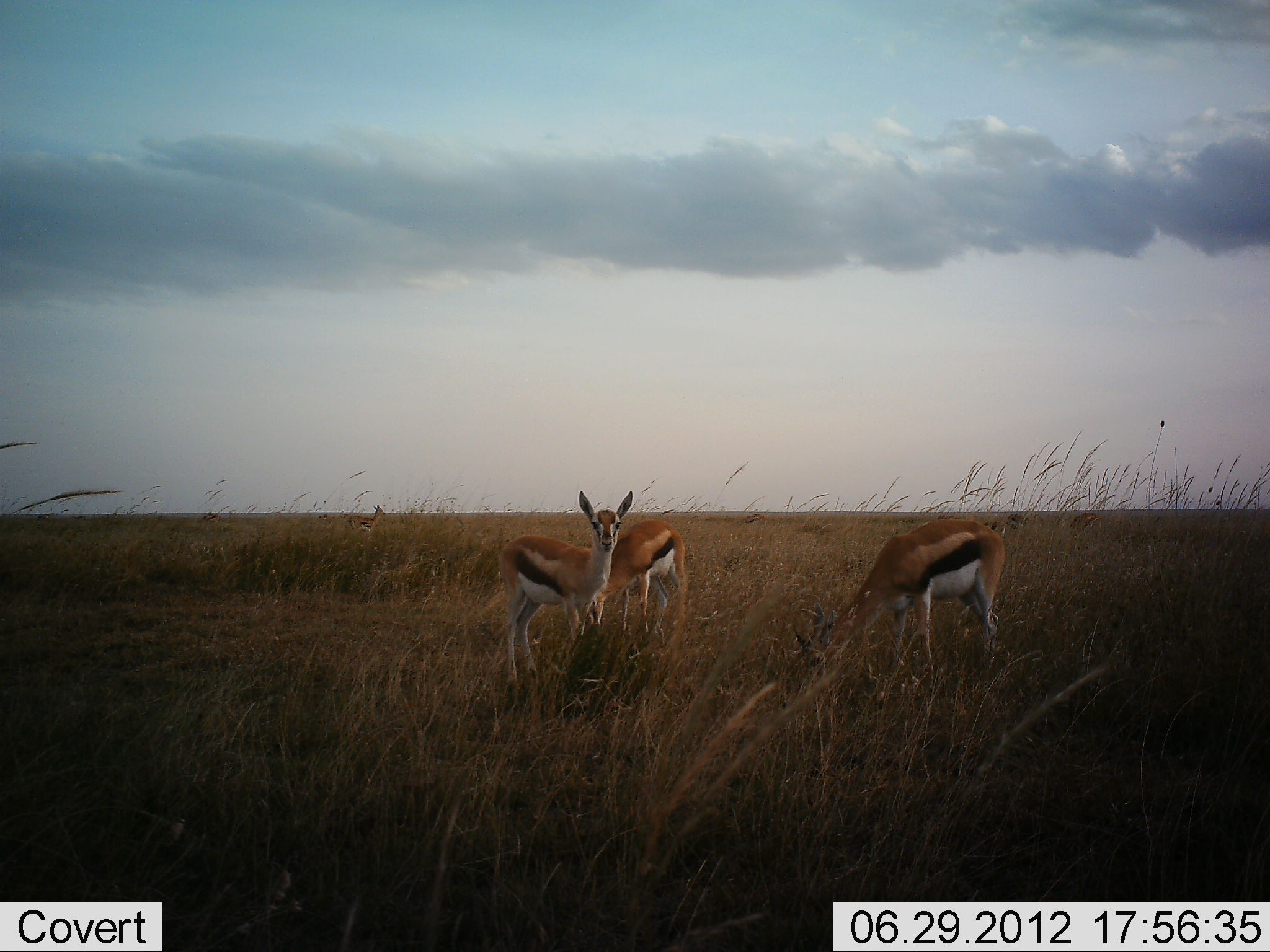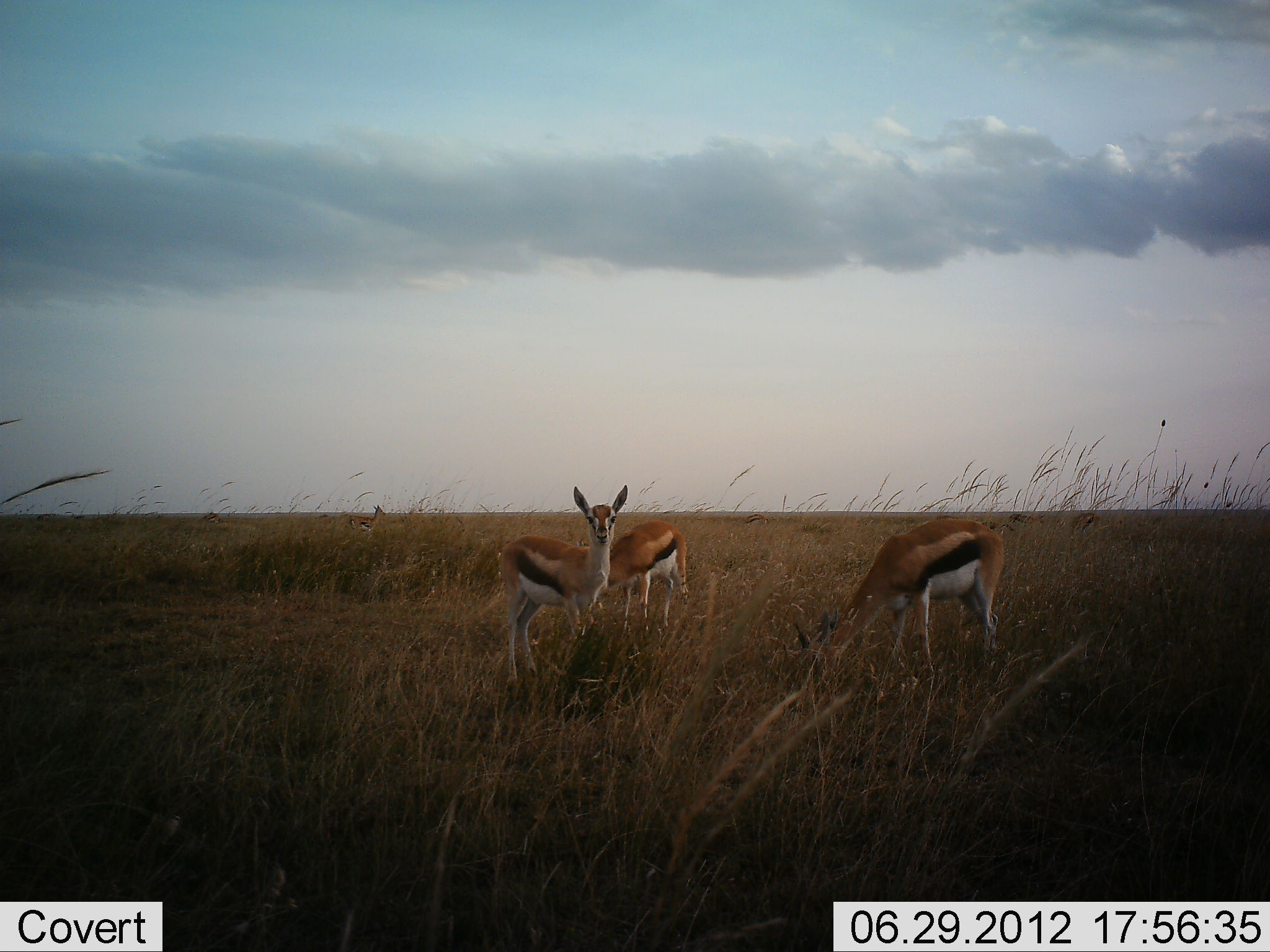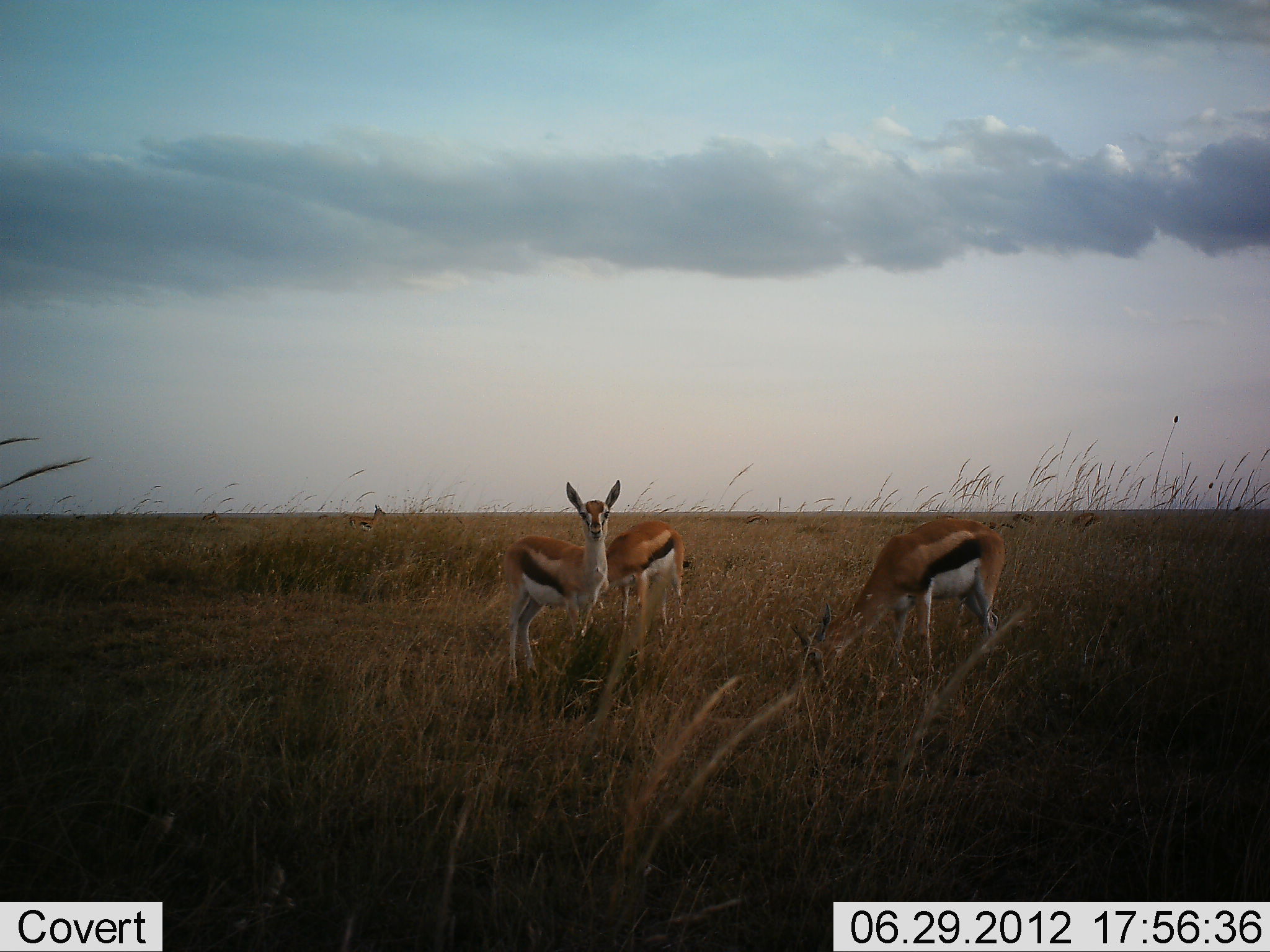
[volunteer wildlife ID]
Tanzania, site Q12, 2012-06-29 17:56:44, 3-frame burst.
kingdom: Animalia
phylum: Chordata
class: Mammalia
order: Artiodactyla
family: Bovidae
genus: Eudorcas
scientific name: Eudorcas thomsonii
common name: thomson's gazelle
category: gazellethomsons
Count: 4.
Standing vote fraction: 90%.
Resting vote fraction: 0%.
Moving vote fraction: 0%.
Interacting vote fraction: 0%.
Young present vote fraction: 0%.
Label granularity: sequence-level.